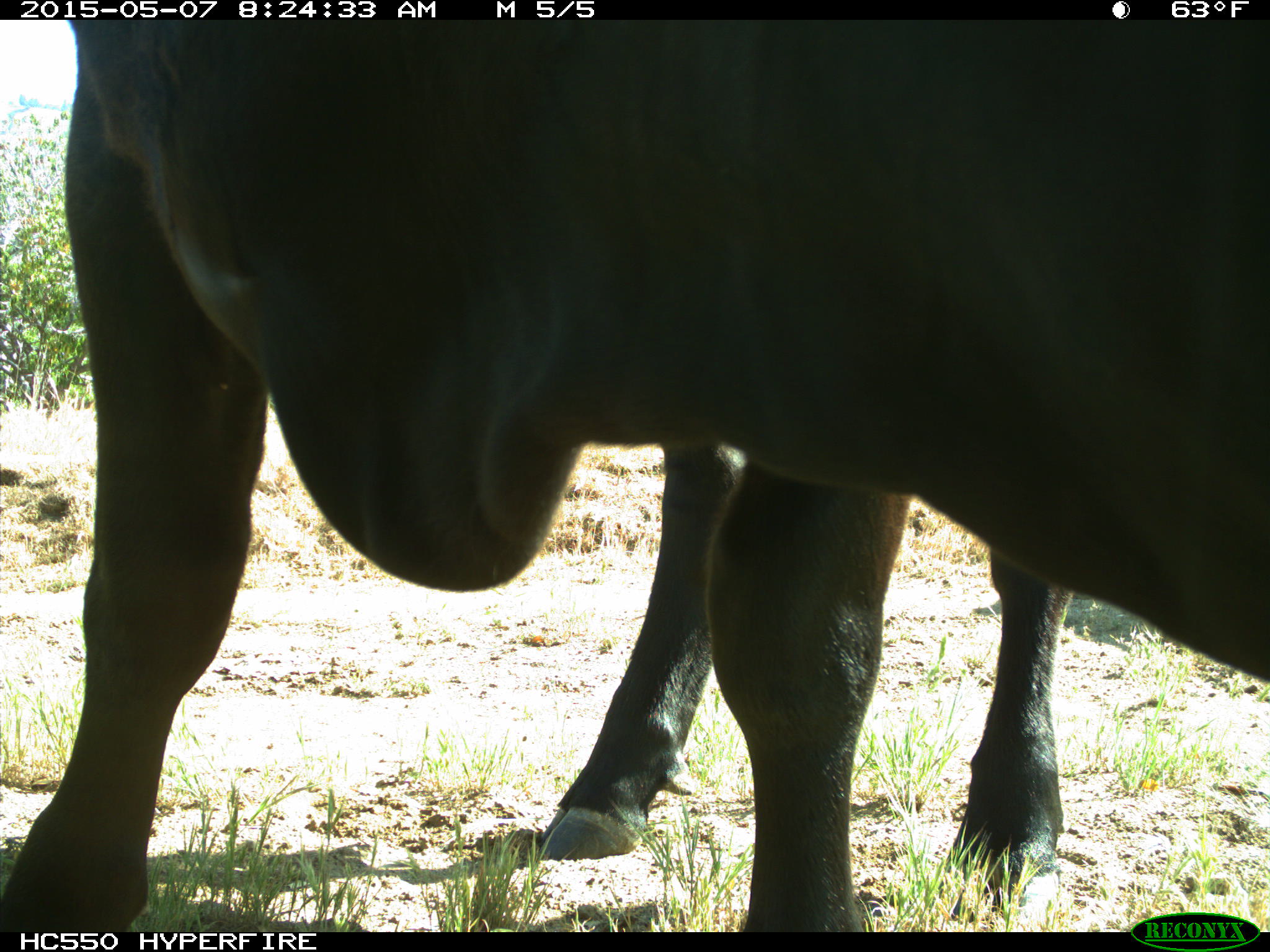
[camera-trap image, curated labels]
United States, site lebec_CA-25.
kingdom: Animalia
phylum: Chordata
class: Mammalia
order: Artiodactyla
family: Bovidae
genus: Bos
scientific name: Bos taurus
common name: domestic cow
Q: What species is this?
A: Bos taurus (domestic cow).